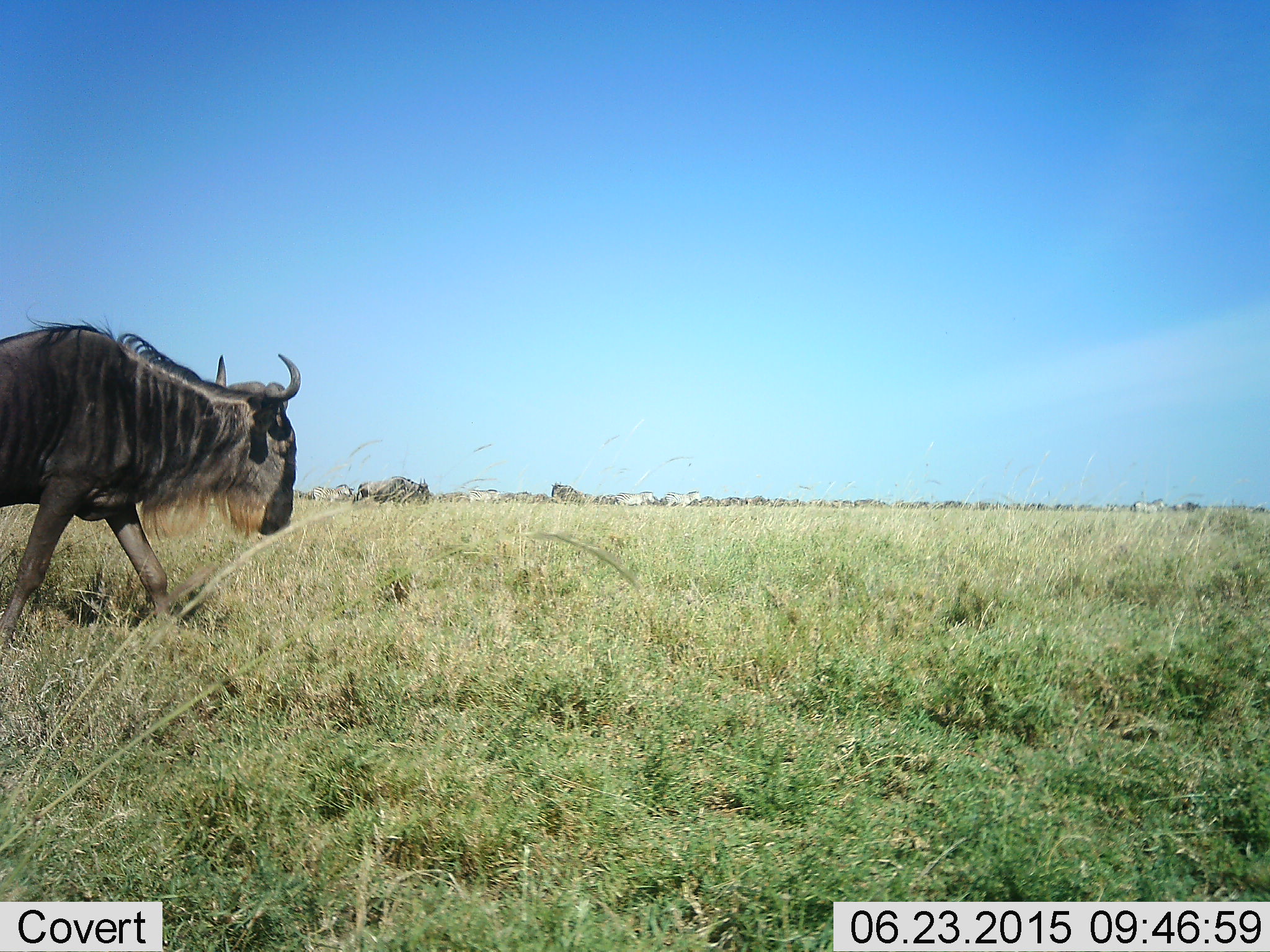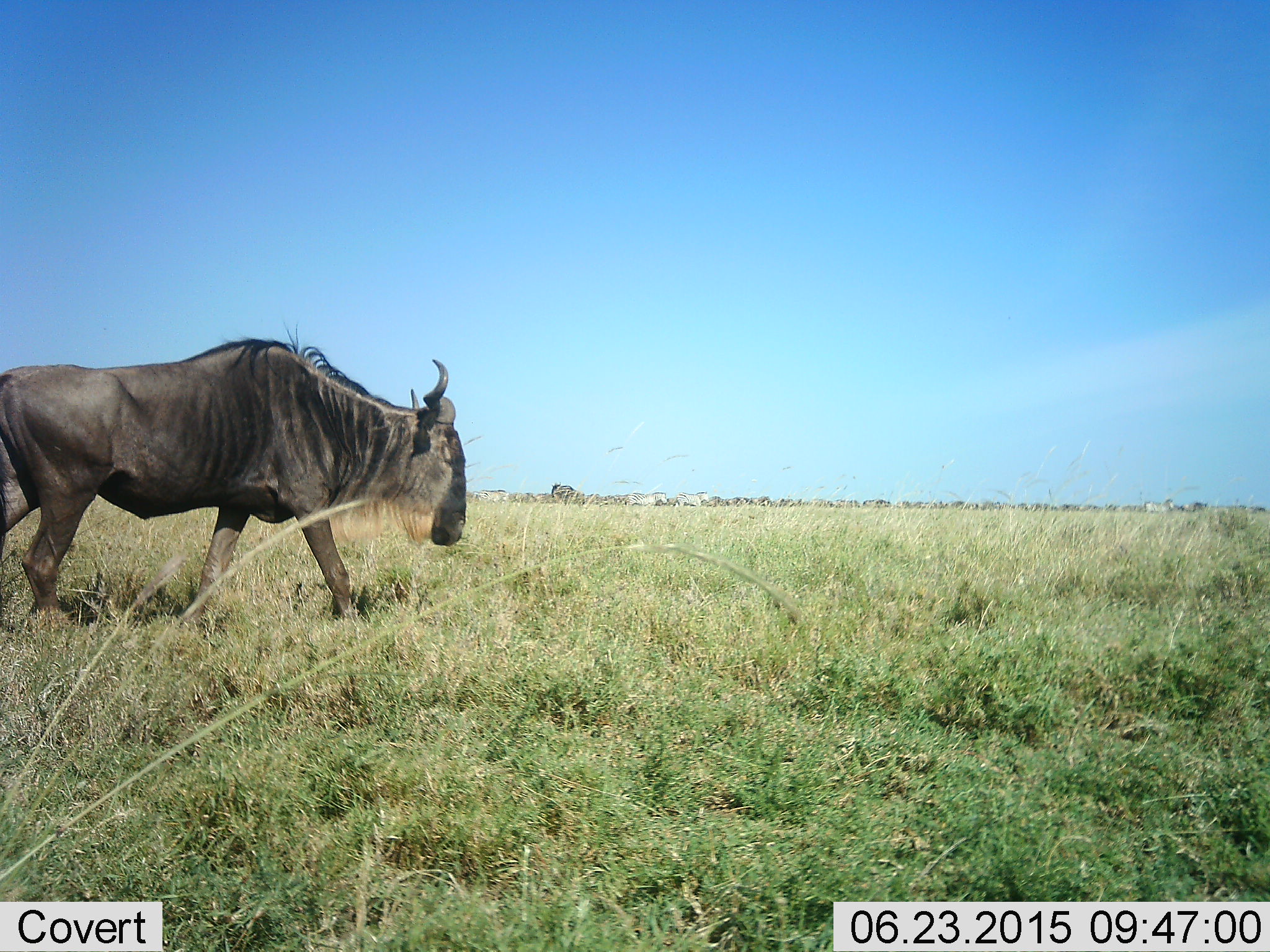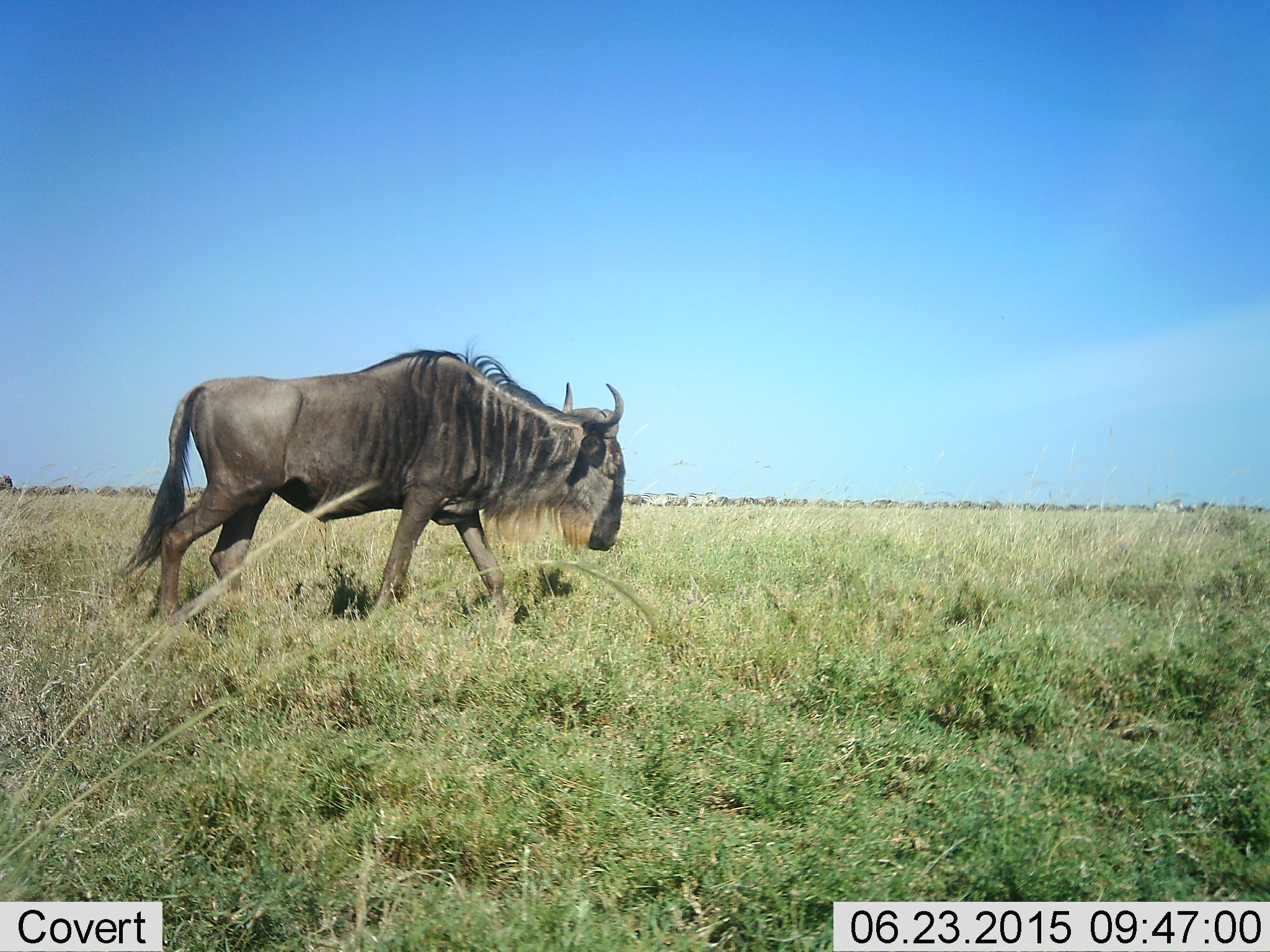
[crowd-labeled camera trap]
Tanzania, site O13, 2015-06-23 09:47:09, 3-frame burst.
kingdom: Animalia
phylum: Chordata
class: Mammalia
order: Artiodactyla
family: Bovidae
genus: Connochaetes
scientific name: Connochaetes taurinus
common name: blue wildebeest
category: wildebeest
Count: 1.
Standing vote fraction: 0%.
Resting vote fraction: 0%.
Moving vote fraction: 100%.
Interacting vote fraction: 0%.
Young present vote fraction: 0%.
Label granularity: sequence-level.